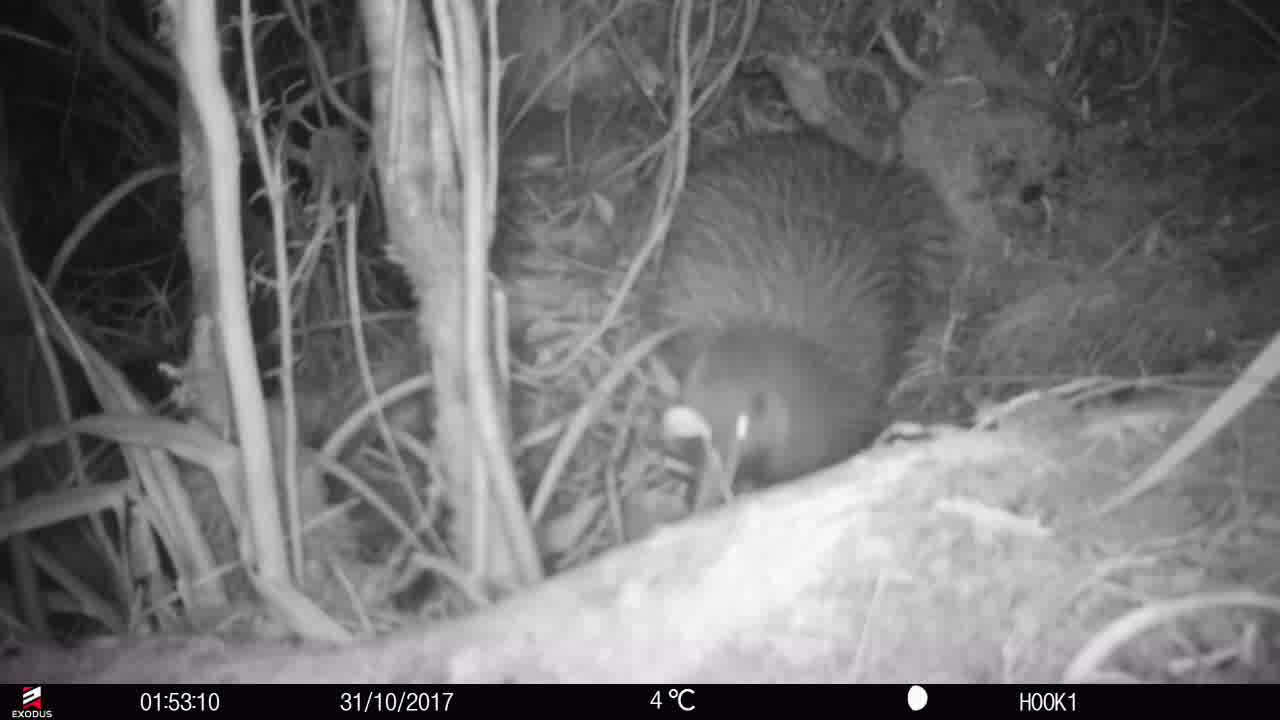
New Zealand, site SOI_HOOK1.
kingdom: Animalia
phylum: Chordata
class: Aves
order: Apterygiformes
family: Apterygidae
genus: Apteryx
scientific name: Apteryx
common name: kiwi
Kiwi (Apteryx).